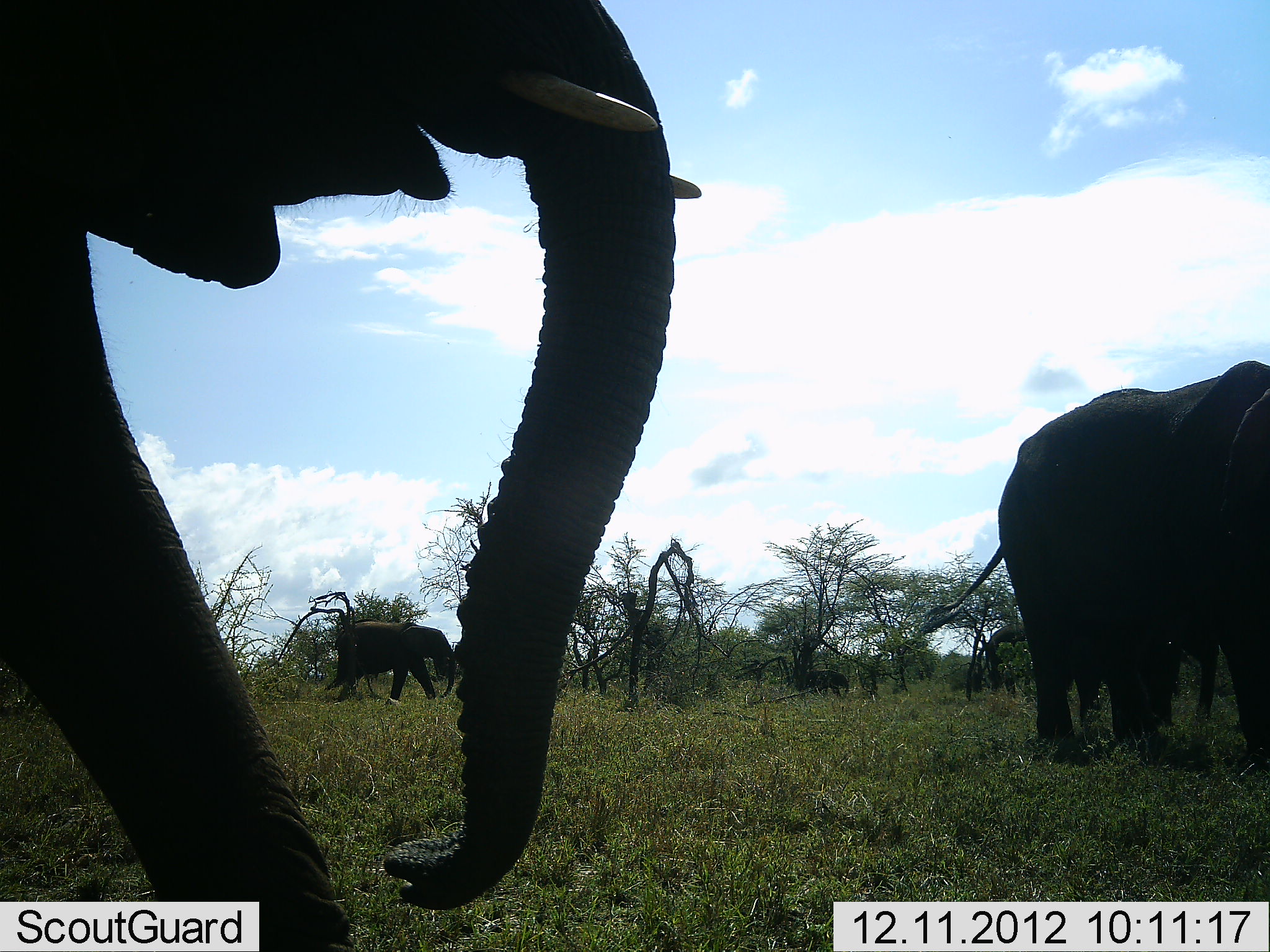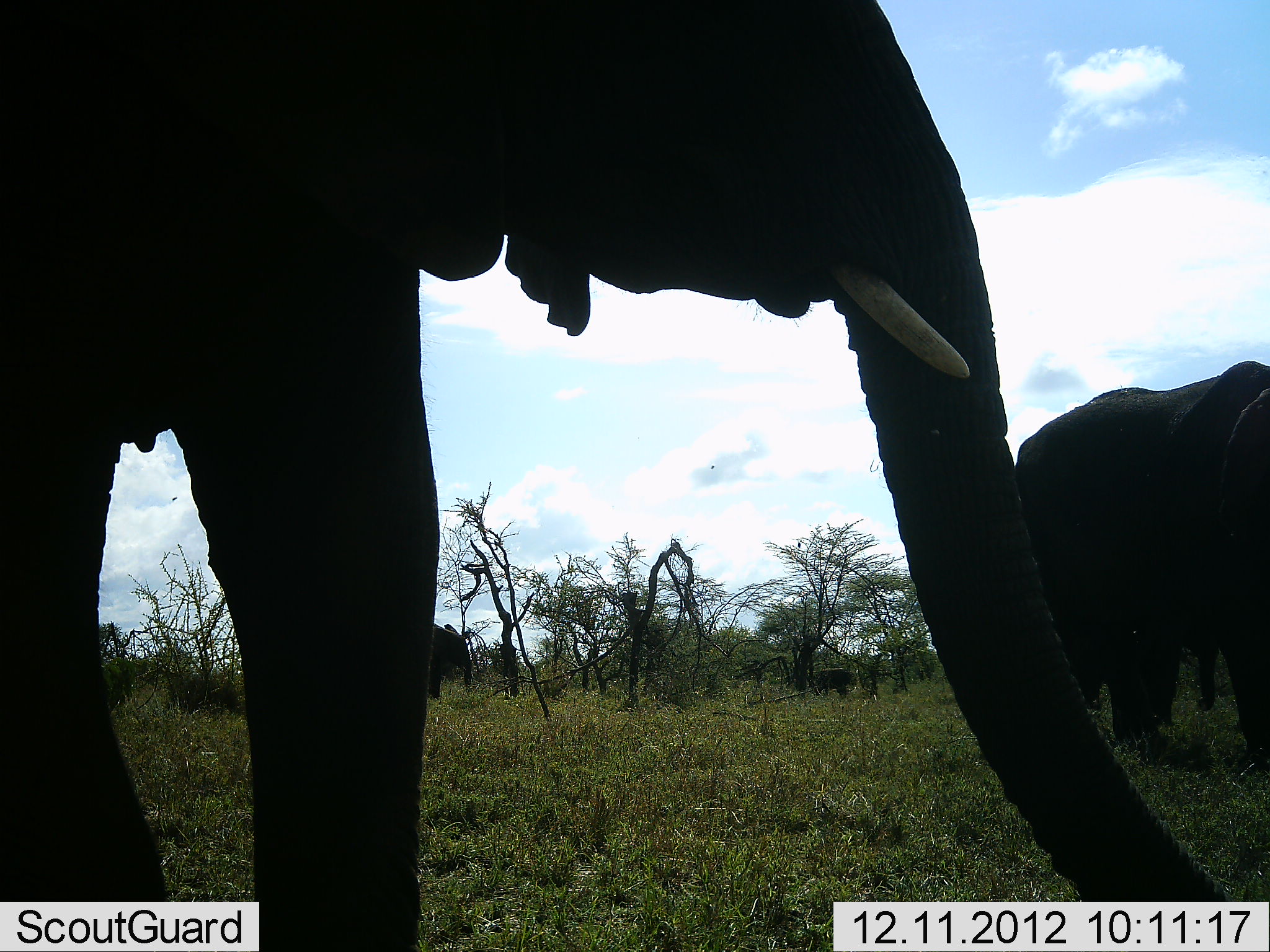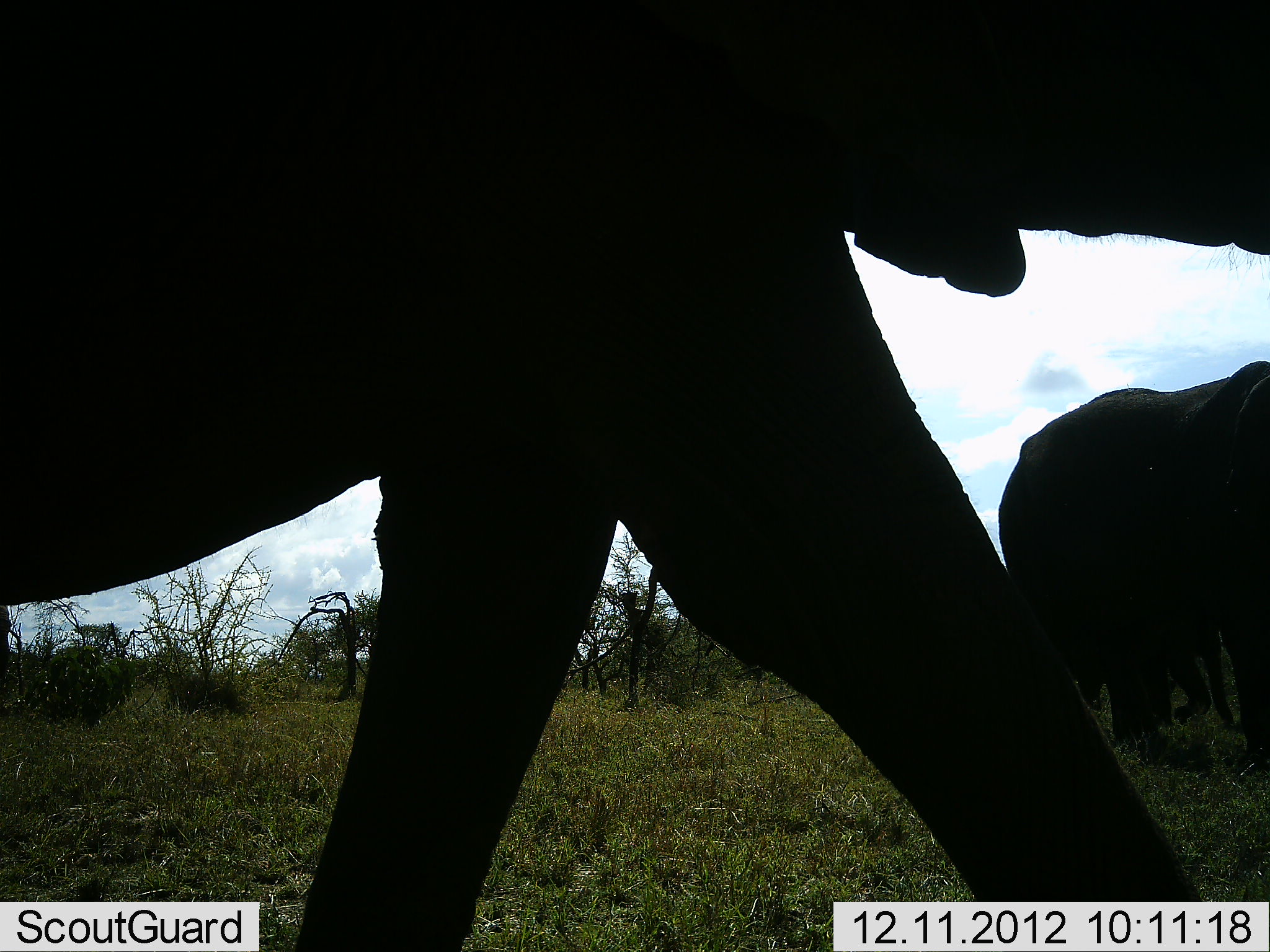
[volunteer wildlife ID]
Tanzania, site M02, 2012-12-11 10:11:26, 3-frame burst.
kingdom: Animalia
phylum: Chordata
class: Mammalia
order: Proboscidea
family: Elephantidae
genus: Loxodonta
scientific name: Loxodonta africana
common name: african bush elephant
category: elephant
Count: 4.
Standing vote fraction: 58%.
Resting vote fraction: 4%.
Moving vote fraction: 79%.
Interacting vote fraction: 4%.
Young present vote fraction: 12%.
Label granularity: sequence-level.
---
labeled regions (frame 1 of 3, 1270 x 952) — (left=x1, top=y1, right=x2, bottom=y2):
animal: (left=2, top=4, right=704, bottom=952); (left=920, top=358, right=1270, bottom=774); (left=331, top=618, right=456, bottom=700); (left=802, top=669, right=851, bottom=698)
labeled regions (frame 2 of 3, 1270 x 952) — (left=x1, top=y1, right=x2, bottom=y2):
animal: (left=1, top=0, right=1228, bottom=951); (left=1016, top=359, right=1269, bottom=772); (left=429, top=621, right=472, bottom=700)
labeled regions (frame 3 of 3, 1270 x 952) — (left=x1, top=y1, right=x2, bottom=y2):
animal: (left=0, top=3, right=1269, bottom=952); (left=996, top=361, right=1268, bottom=756)